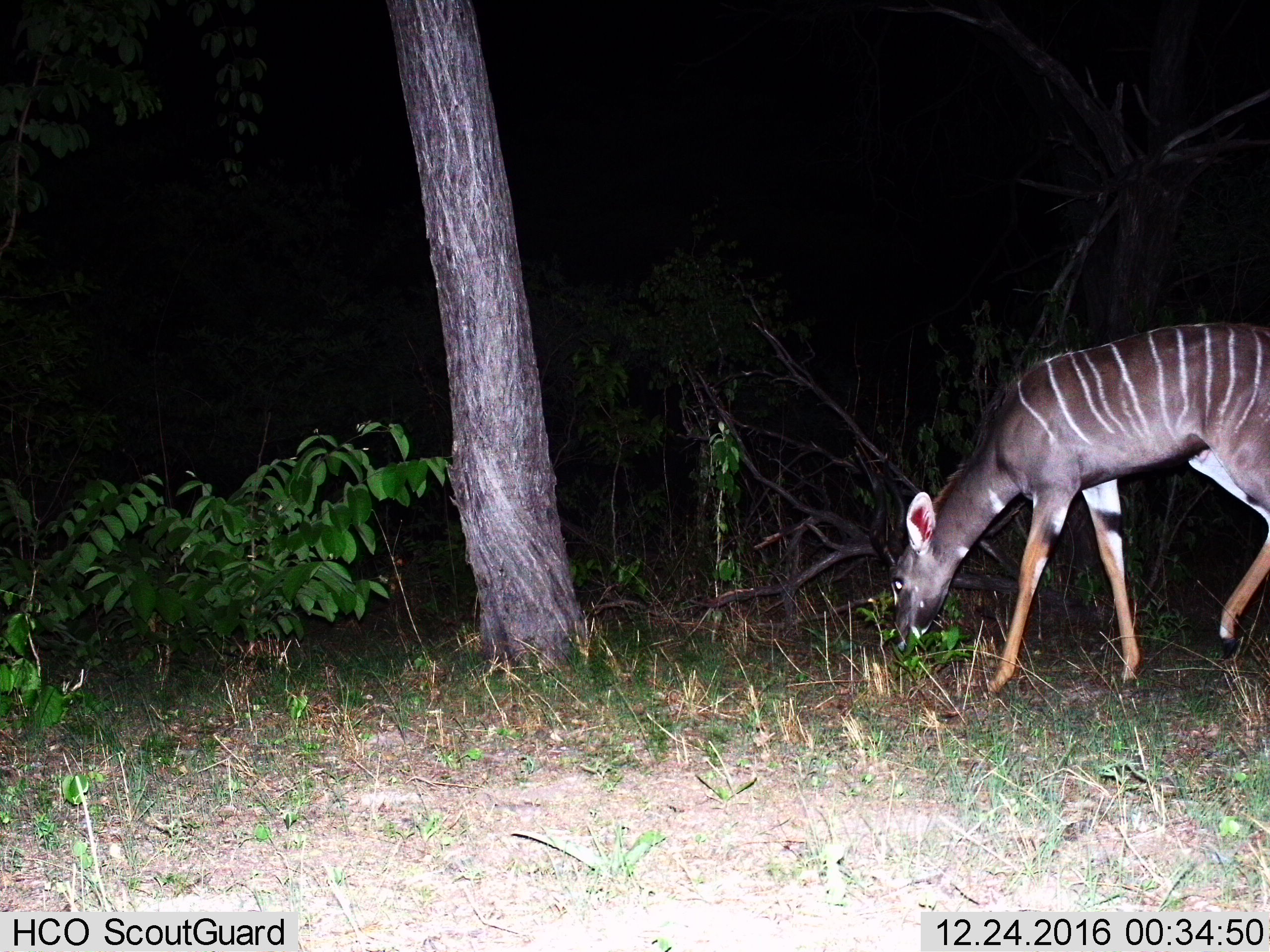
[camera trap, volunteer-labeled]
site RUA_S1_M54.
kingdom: Animalia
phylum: Chordata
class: Mammalia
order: Artiodactyla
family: Bovidae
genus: Tragelaphus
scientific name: Tragelaphus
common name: kudu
Kudu (Tragelaphus), count 1. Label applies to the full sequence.